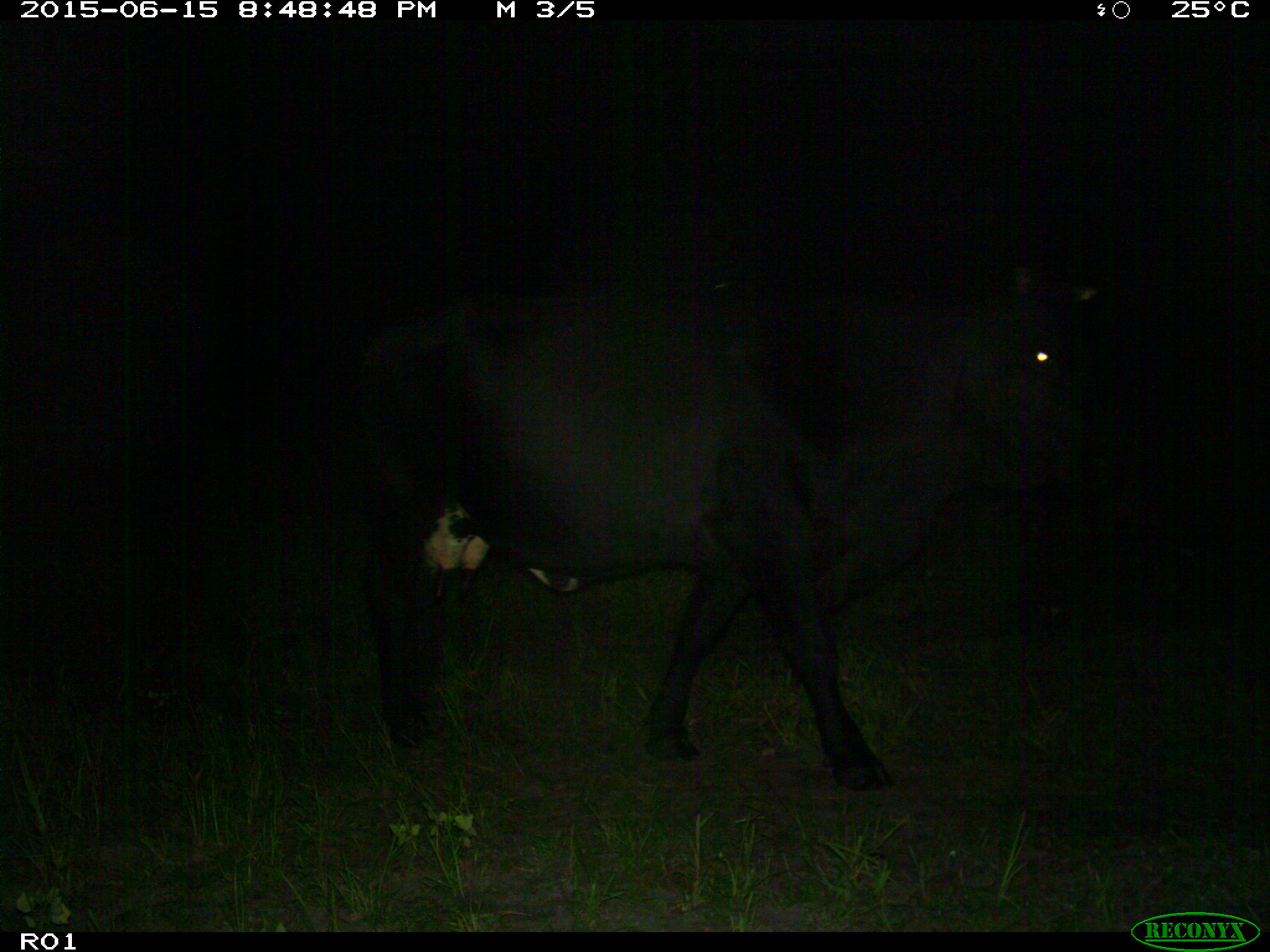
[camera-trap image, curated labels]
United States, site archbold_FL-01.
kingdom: Animalia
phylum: Chordata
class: Mammalia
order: Artiodactyla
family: Bovidae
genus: Bos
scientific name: Bos taurus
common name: domestic cow